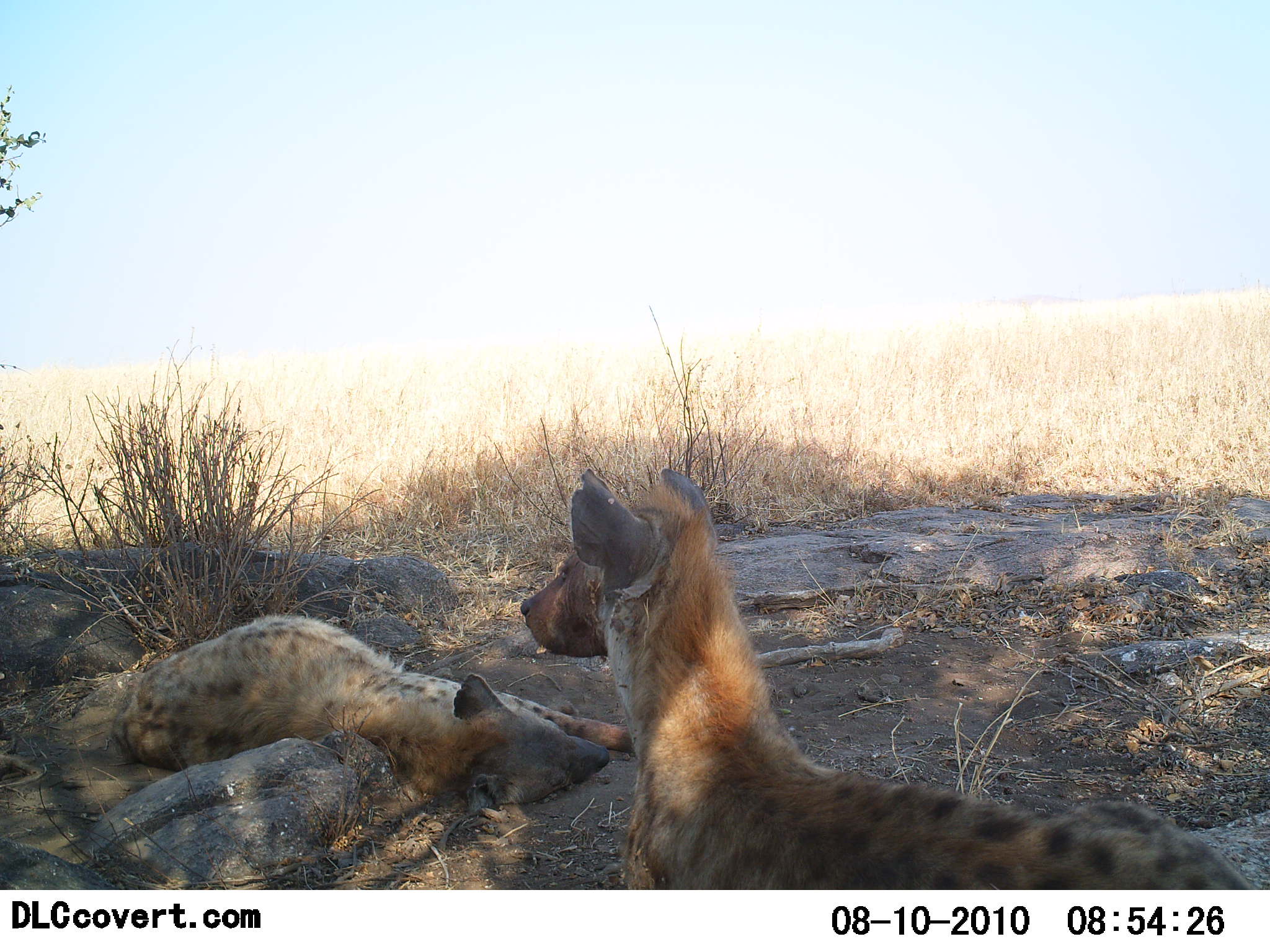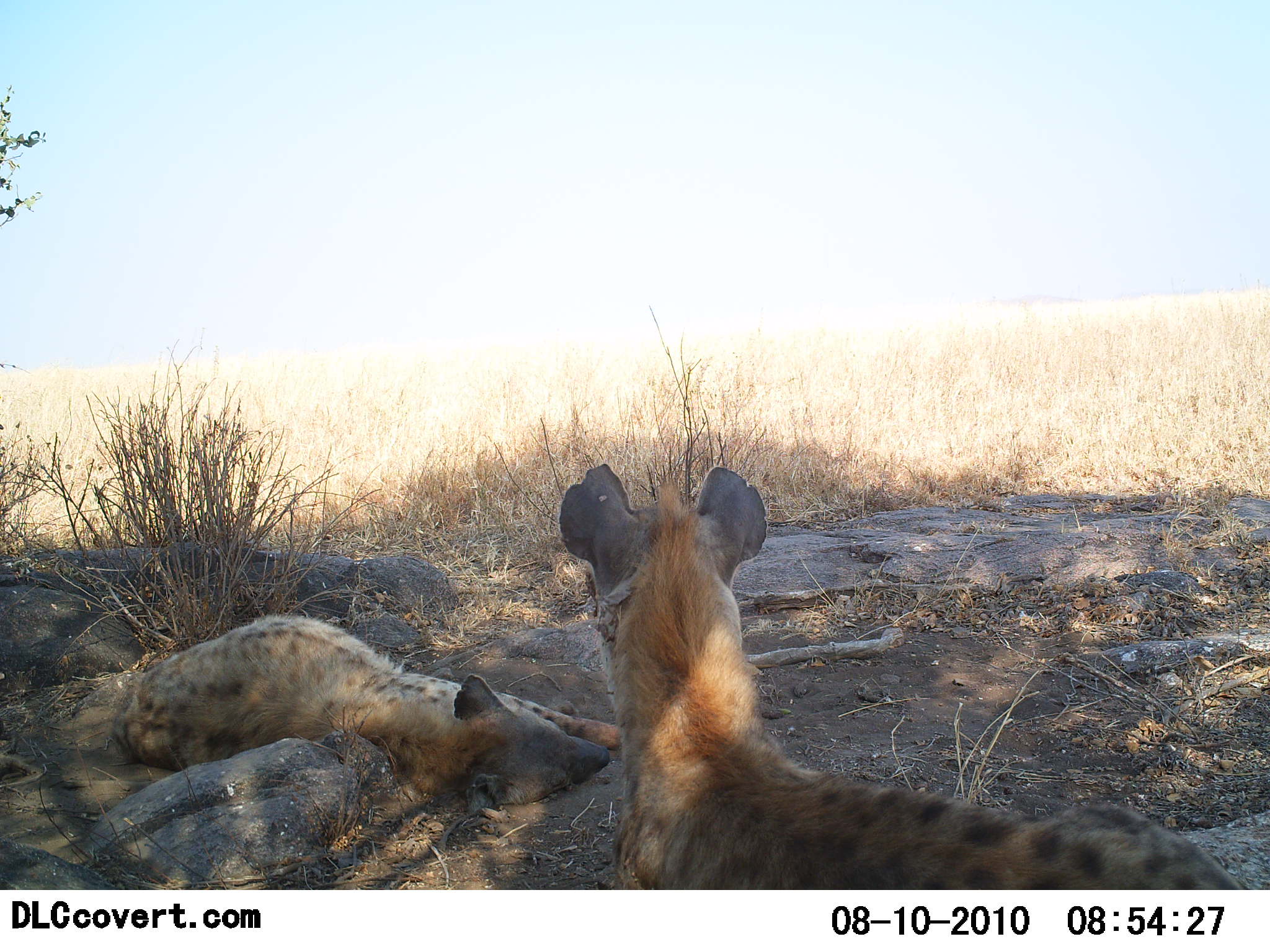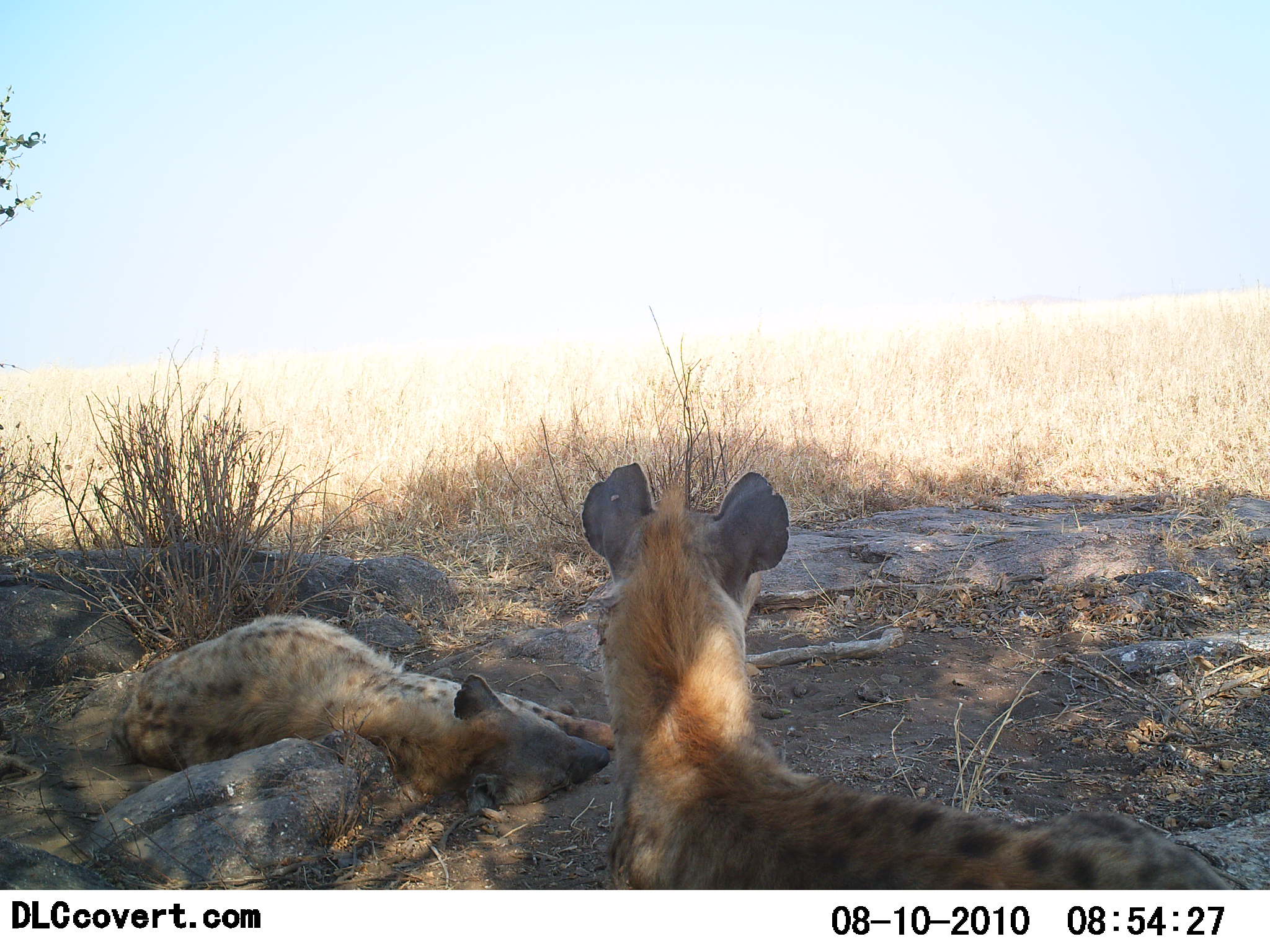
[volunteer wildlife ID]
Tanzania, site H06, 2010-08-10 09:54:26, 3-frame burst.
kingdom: Animalia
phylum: Chordata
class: Mammalia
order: Carnivora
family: Hyaenidae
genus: Crocuta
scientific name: Crocuta crocuta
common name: spotted hyena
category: hyenaspotted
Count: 2.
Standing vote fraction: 17%.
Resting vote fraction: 100%.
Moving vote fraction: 0%.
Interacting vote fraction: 0%.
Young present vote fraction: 0%.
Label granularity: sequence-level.